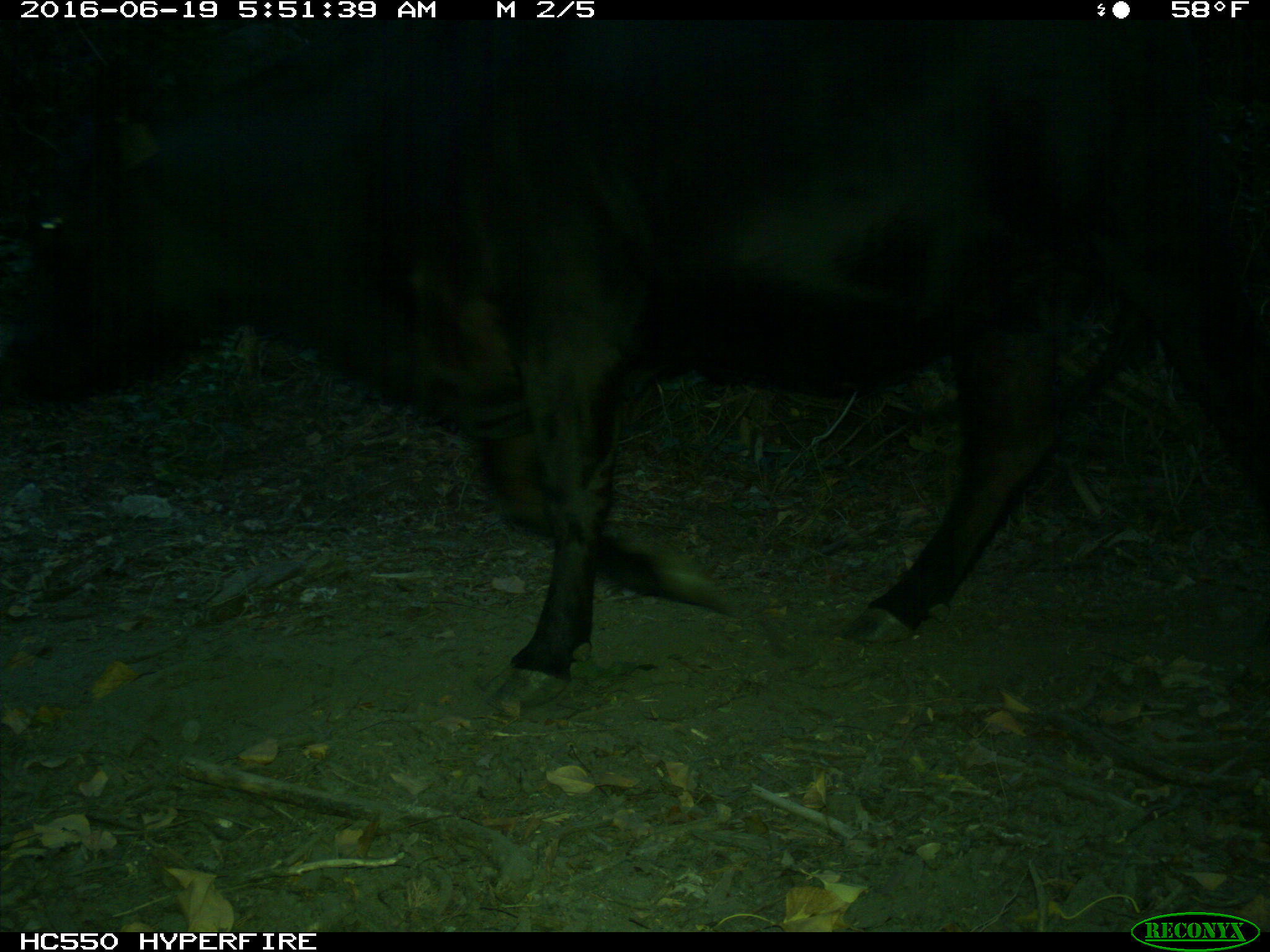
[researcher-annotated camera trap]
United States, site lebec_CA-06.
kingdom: Animalia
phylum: Chordata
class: Mammalia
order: Artiodactyla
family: Bovidae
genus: Bos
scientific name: Bos taurus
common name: domestic cow